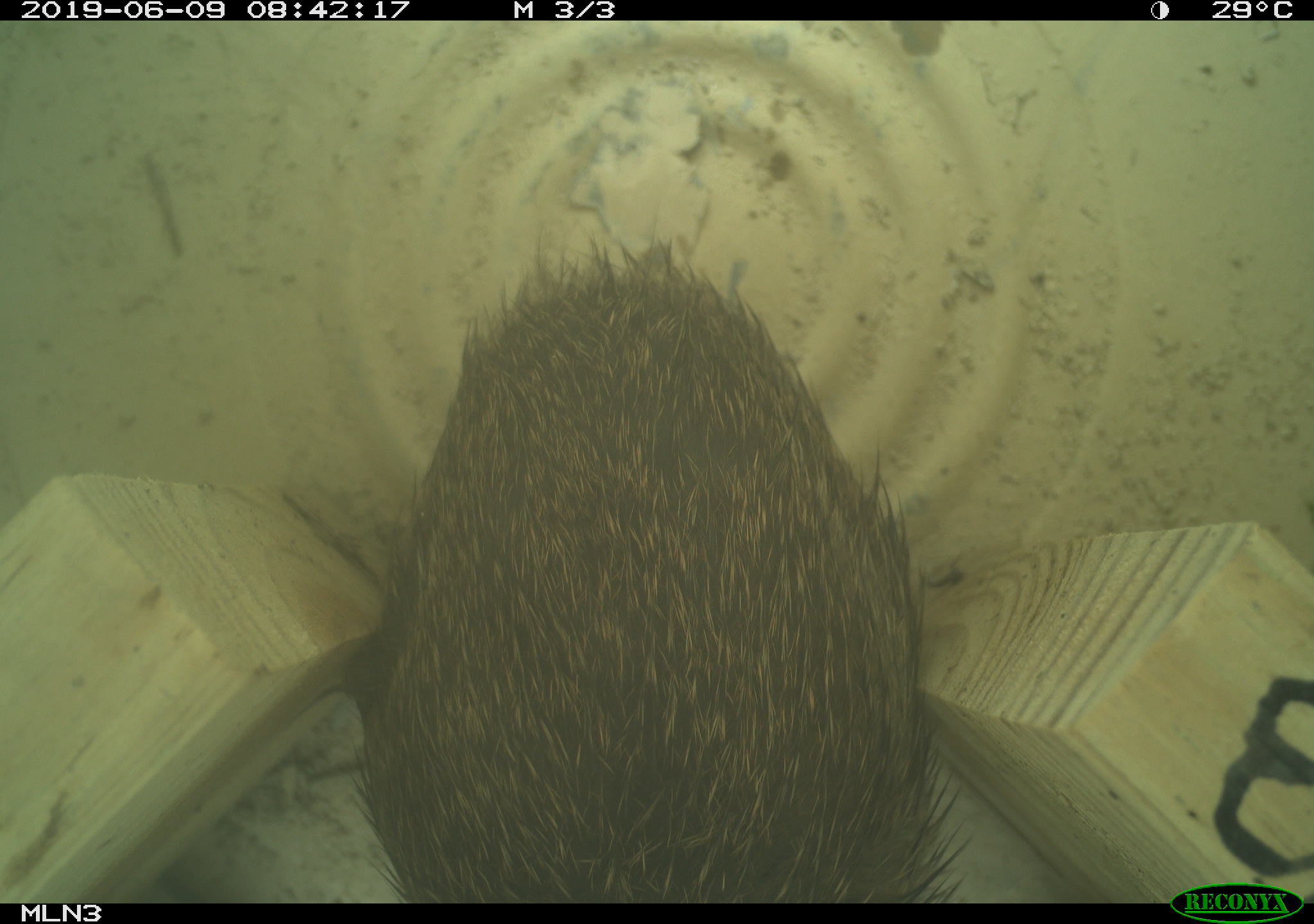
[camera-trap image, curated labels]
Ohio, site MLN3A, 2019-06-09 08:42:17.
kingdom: Animalia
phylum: Chordata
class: Mammalia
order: Lagomorpha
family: Leporidae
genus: Sylvilagus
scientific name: Sylvilagus floridanus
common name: eastern cottontail